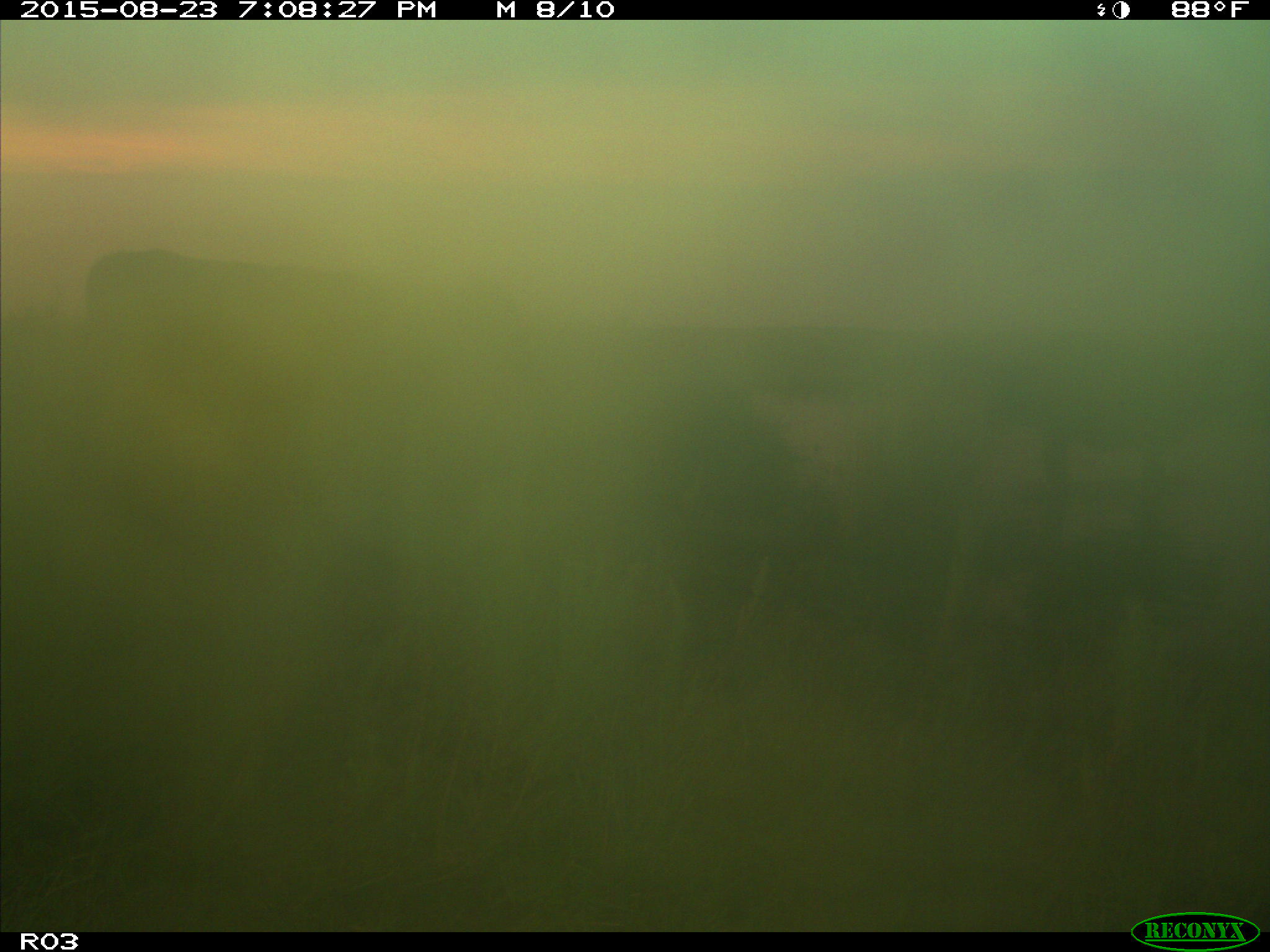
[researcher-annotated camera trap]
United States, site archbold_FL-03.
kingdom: Animalia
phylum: Chordata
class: Mammalia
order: Artiodactyla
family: Bovidae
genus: Bos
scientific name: Bos taurus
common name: domestic cow